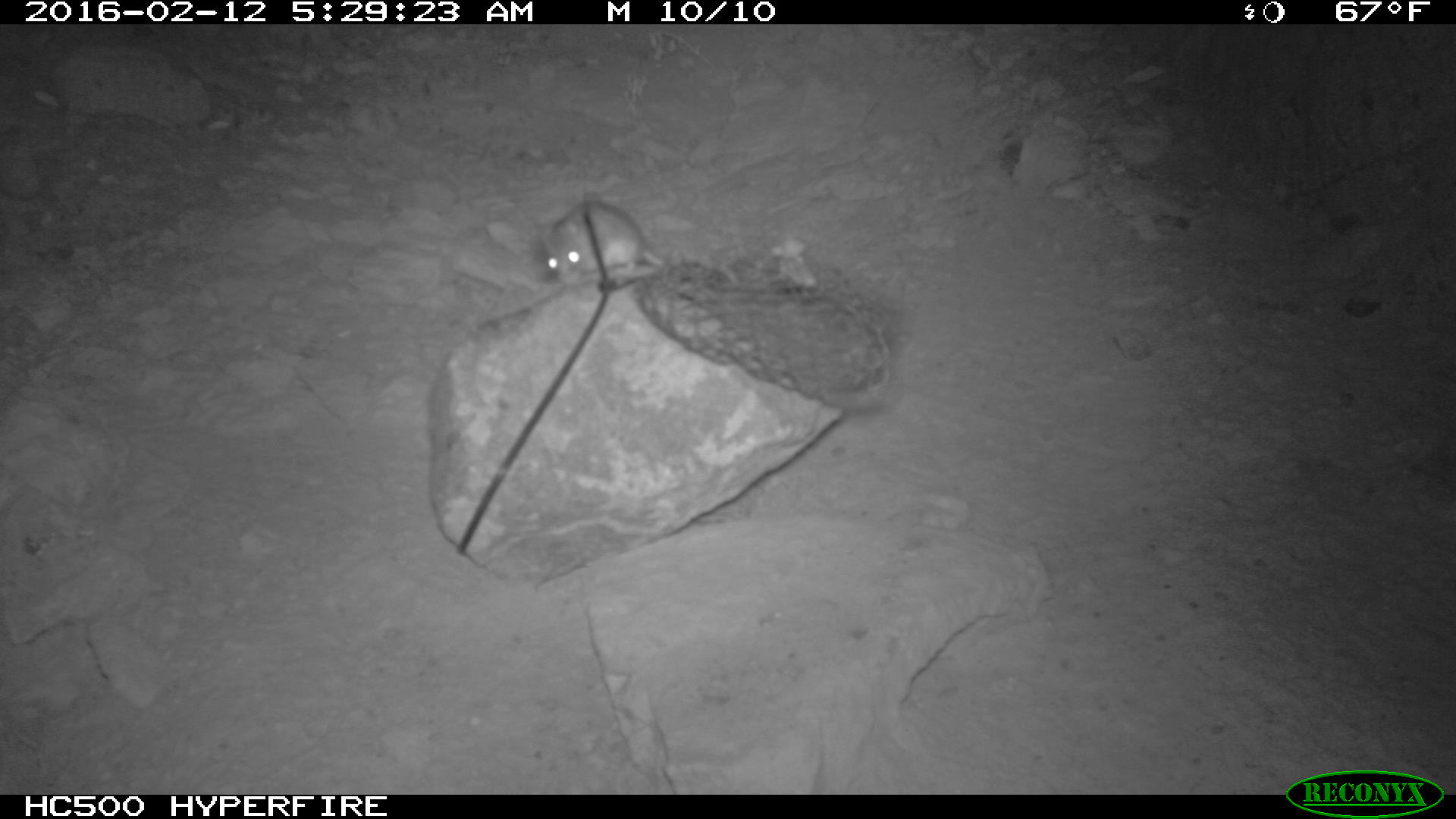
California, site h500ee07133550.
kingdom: Animalia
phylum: Chordata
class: Mammalia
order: Rodentia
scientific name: Rodentia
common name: rodent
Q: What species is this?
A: Rodent (Rodentia).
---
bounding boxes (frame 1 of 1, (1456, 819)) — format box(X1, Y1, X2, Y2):
rodent: box(540, 200, 663, 284)